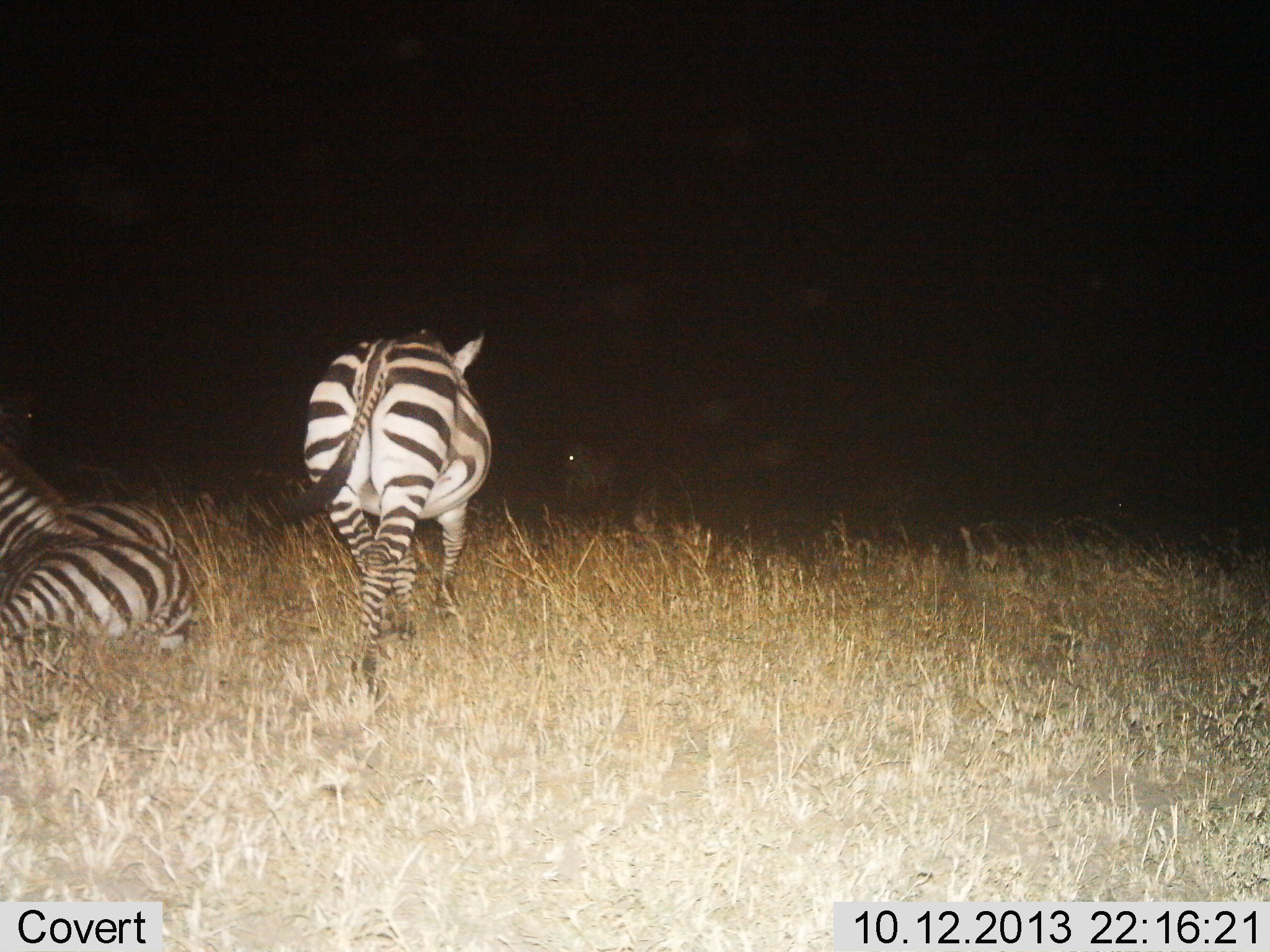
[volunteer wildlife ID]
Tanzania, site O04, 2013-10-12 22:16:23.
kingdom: Animalia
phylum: Chordata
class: Mammalia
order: Perissodactyla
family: Equidae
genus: Equus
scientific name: Equus quagga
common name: plains zebra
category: zebra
Zebra (plains zebra) (Equus quagga), count 3. Behavior (volunteer vote fractions): standing 50%, resting 90%, moving 60%, interacting 0%. Young present (vote fraction): 0%. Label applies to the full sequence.